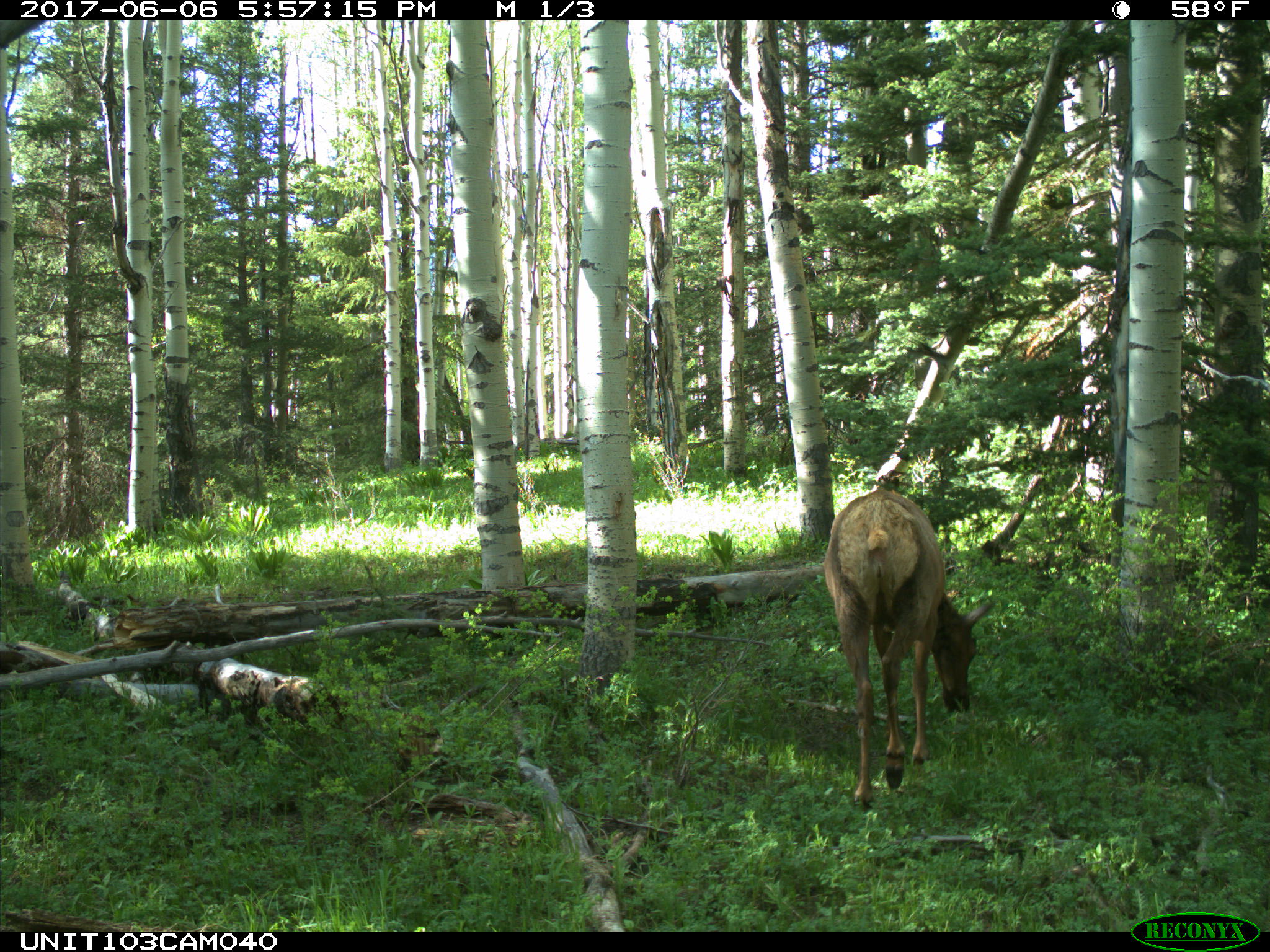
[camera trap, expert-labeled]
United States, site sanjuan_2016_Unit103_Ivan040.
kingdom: Animalia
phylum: Chordata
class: Mammalia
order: Artiodactyla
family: Cervidae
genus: Cervus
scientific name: Cervus elaphus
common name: red deer